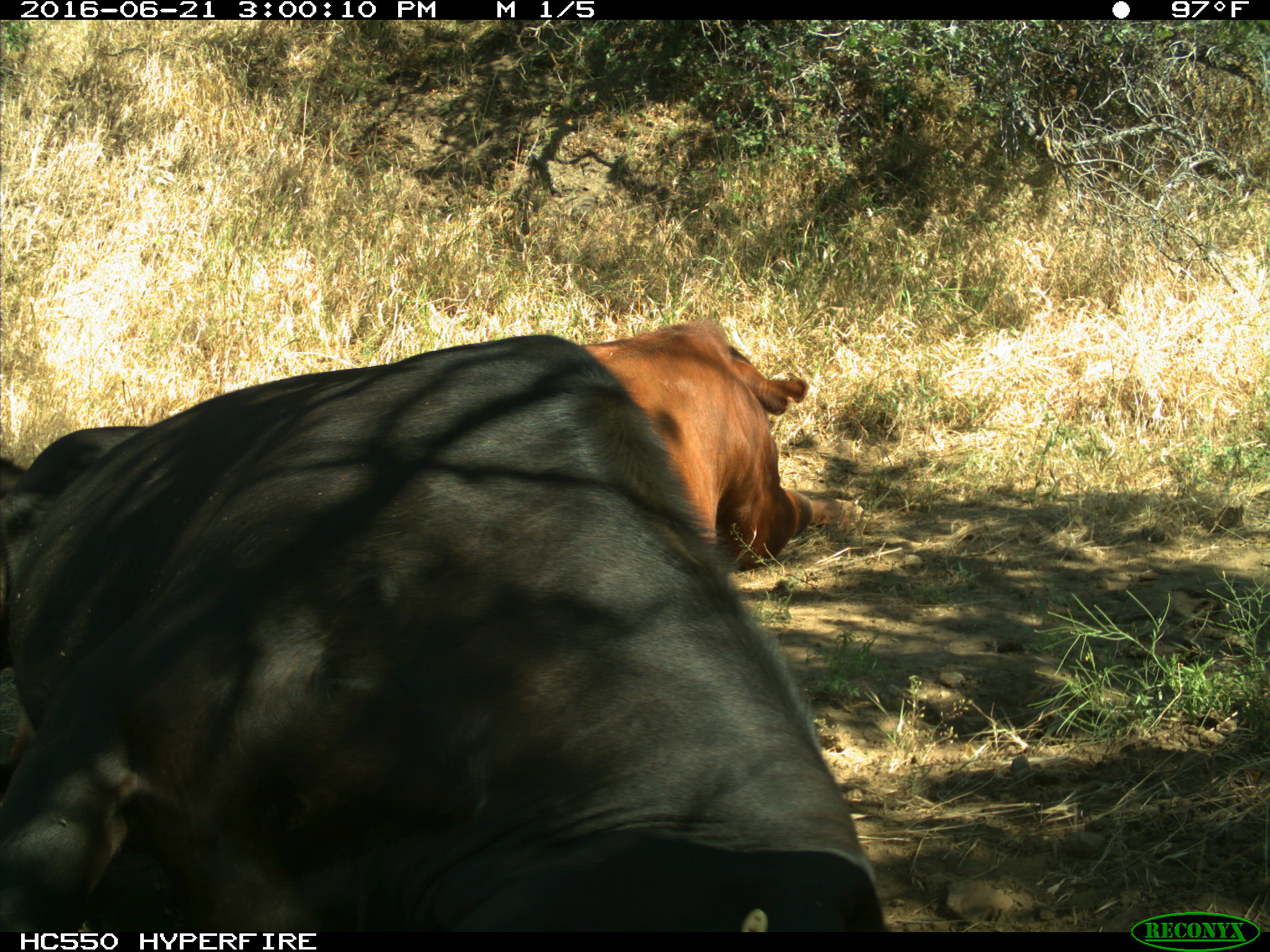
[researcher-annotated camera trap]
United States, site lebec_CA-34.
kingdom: Animalia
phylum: Chordata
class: Mammalia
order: Artiodactyla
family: Bovidae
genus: Bos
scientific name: Bos taurus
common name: domestic cow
Bos taurus (domestic cow).